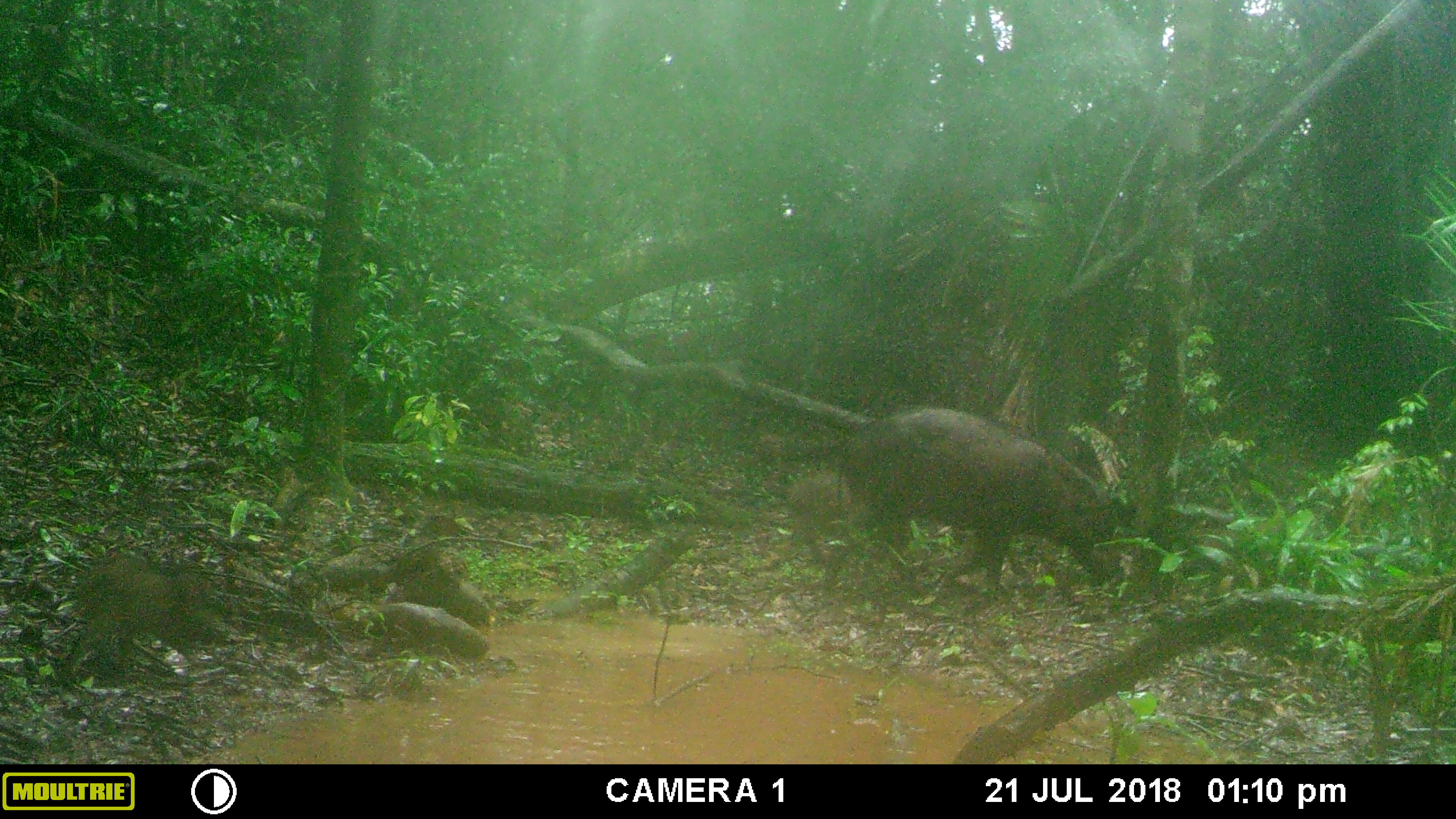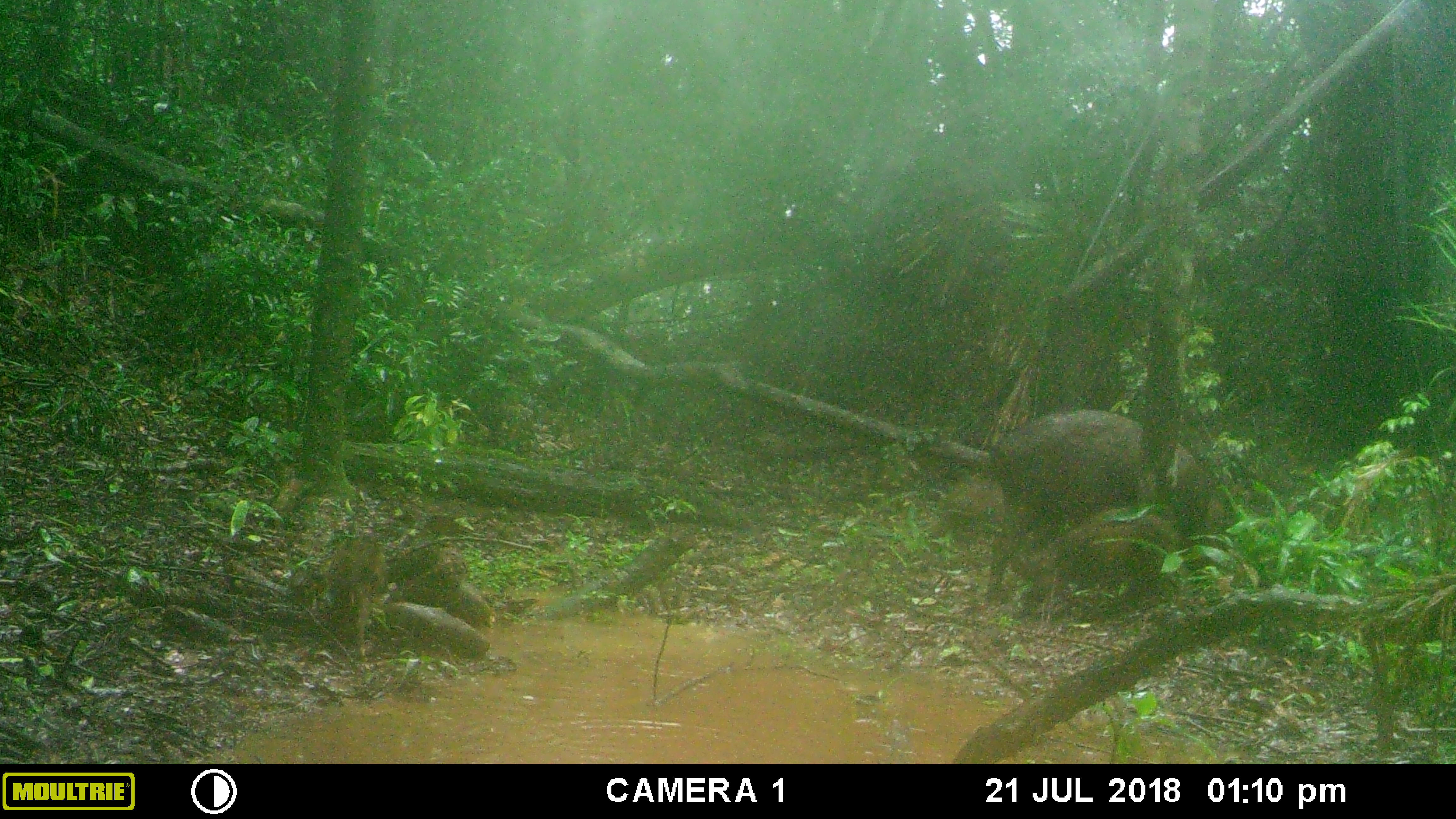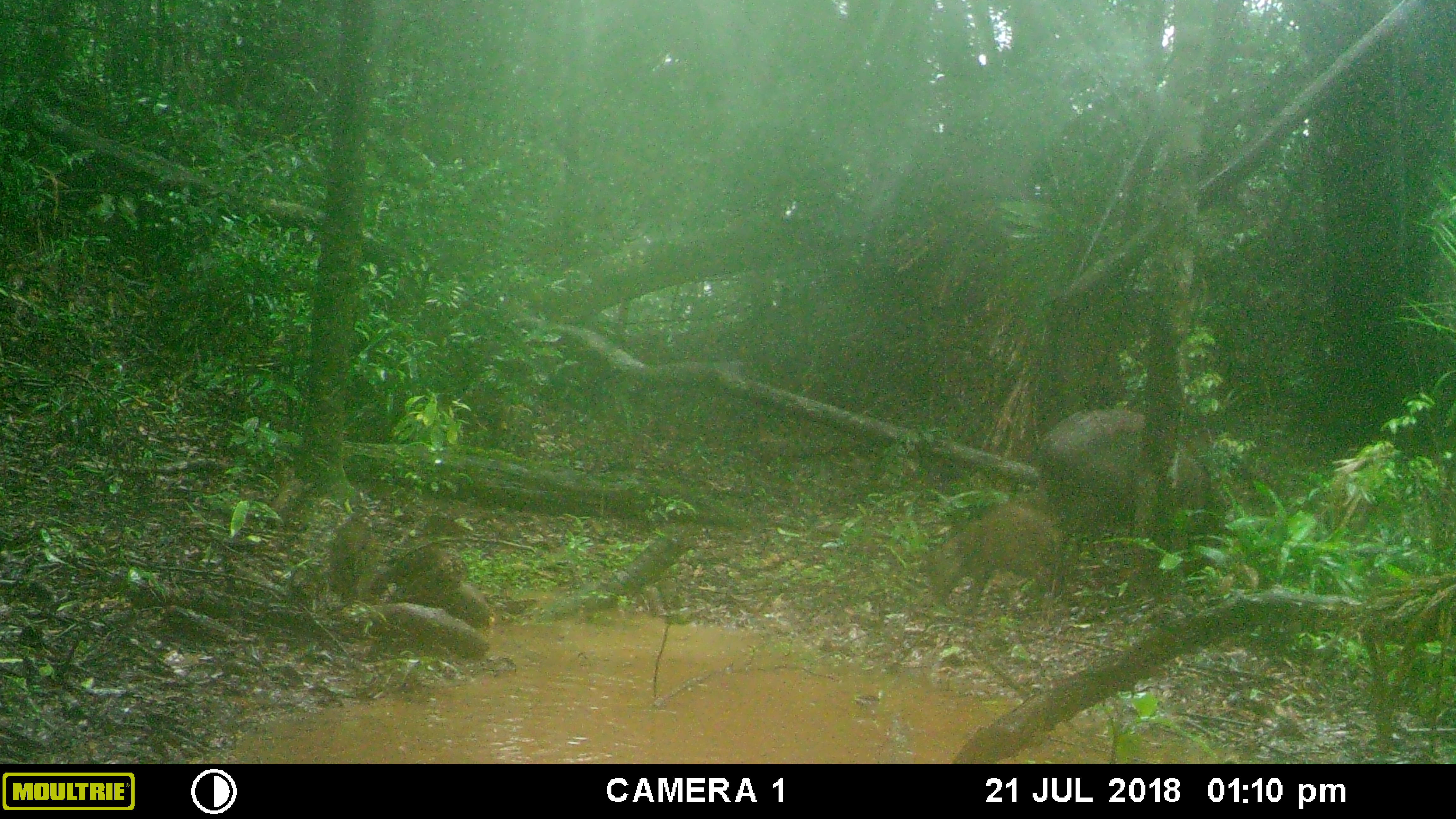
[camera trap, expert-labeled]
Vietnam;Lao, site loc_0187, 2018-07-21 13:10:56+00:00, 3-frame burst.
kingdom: Animalia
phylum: Chordata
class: Mammalia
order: Artiodactyla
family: Suidae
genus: Sus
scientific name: Sus scrofa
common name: eurasian wild pig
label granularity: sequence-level